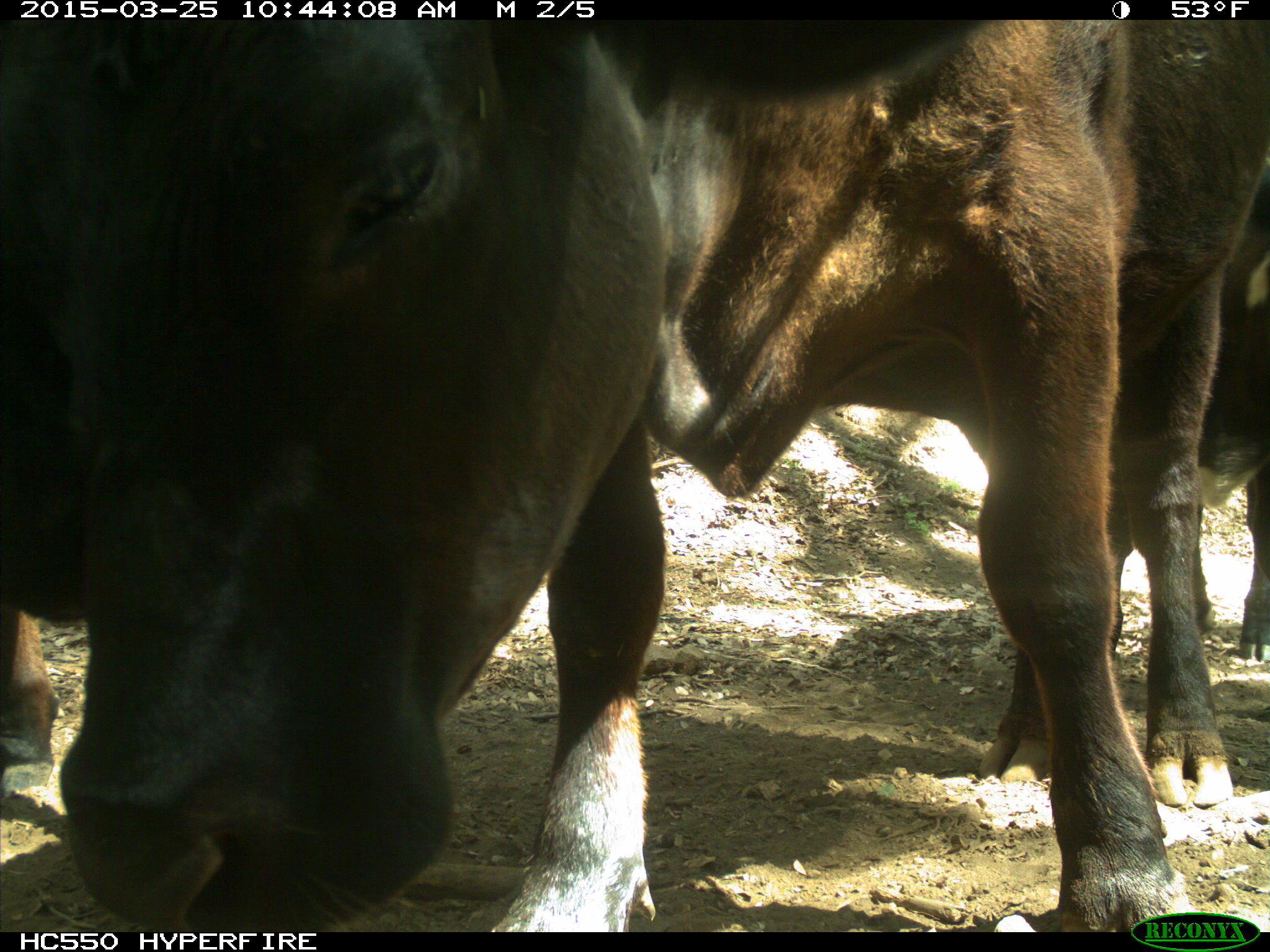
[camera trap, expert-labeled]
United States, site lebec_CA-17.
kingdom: Animalia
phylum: Chordata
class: Mammalia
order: Artiodactyla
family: Bovidae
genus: Bos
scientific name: Bos taurus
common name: domestic cow